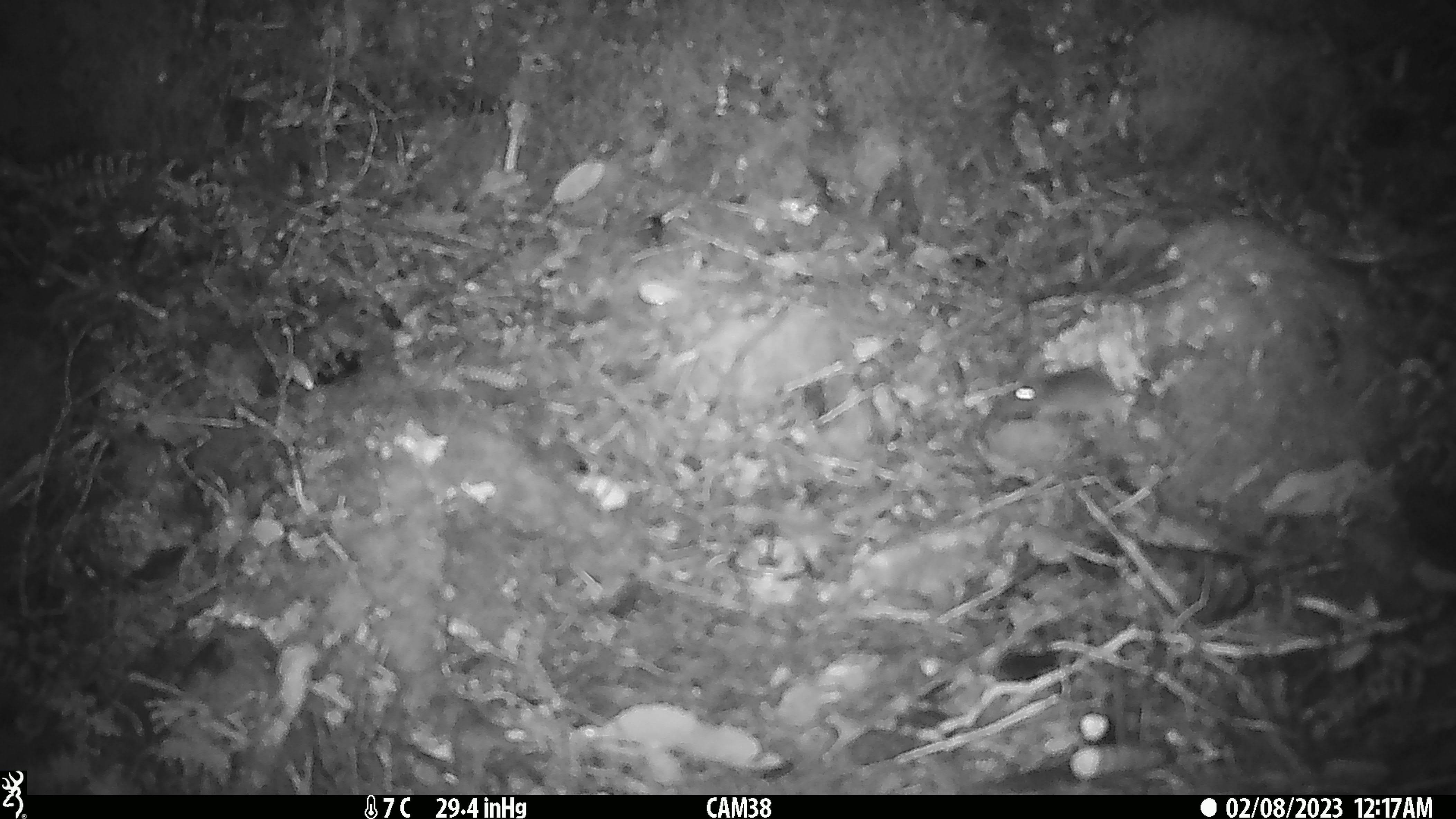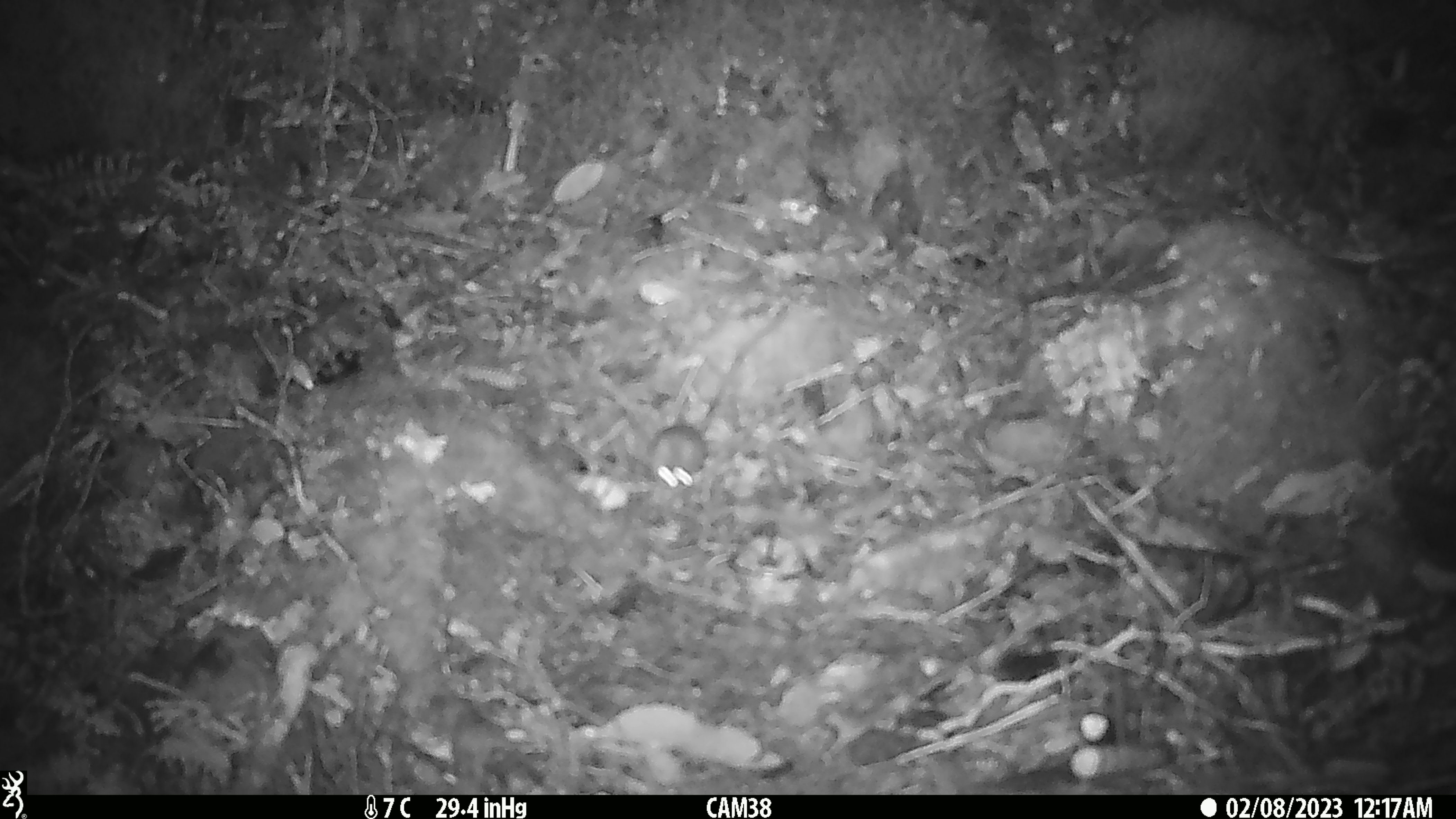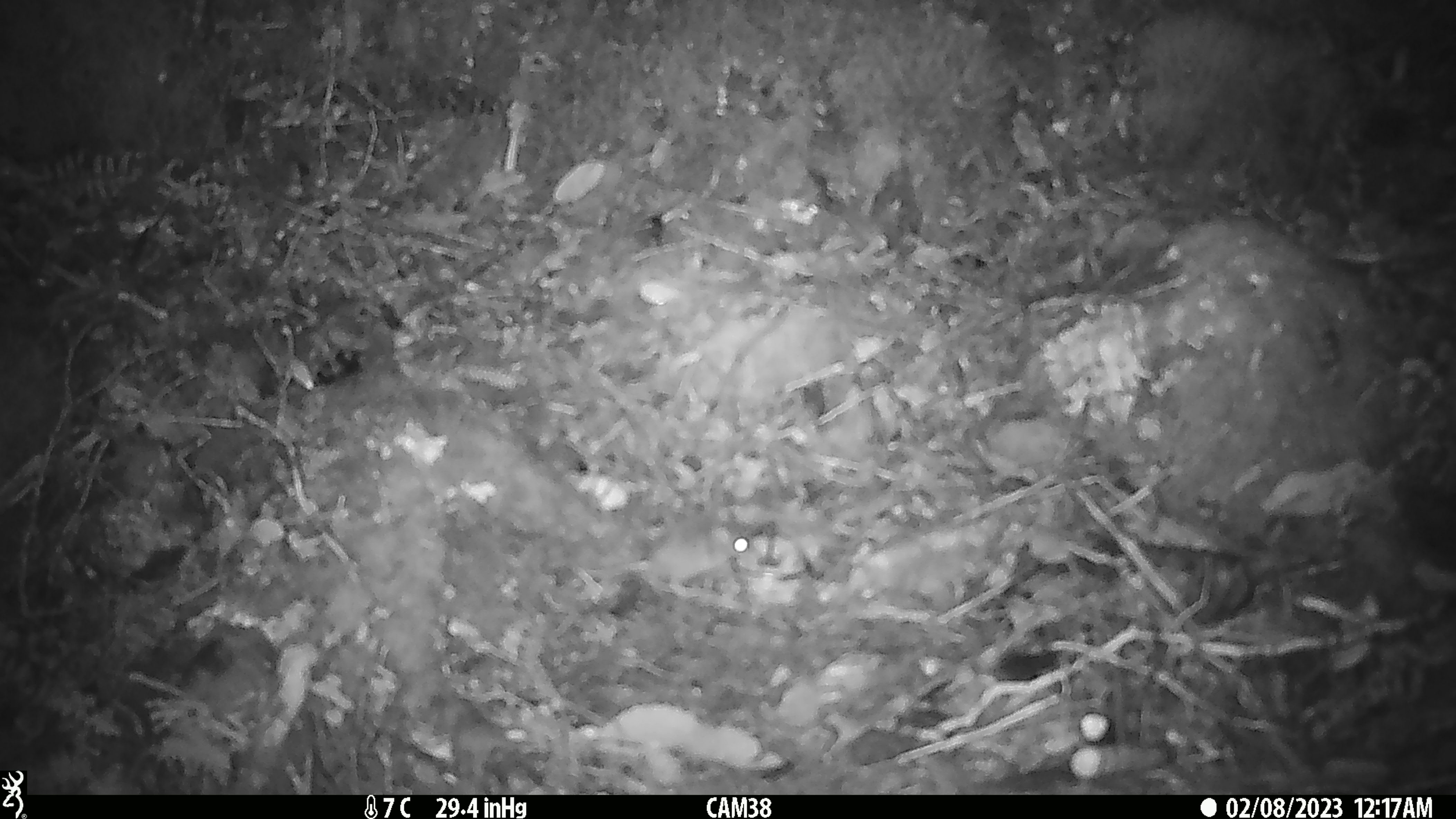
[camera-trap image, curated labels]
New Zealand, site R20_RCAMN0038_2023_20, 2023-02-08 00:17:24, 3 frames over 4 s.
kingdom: Animalia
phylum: Chordata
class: Mammalia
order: Rodentia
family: Muridae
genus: Mus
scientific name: Mus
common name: mouse